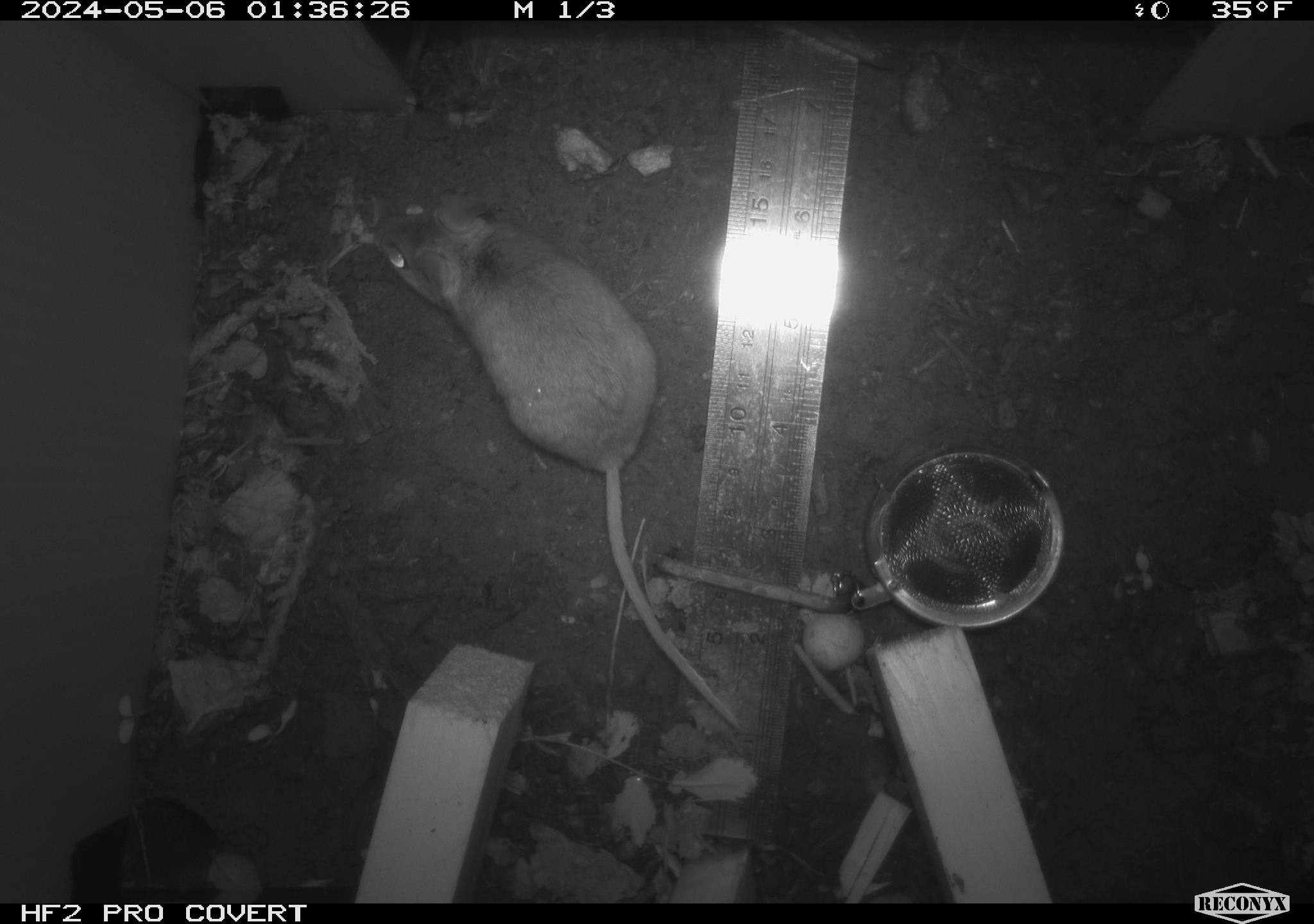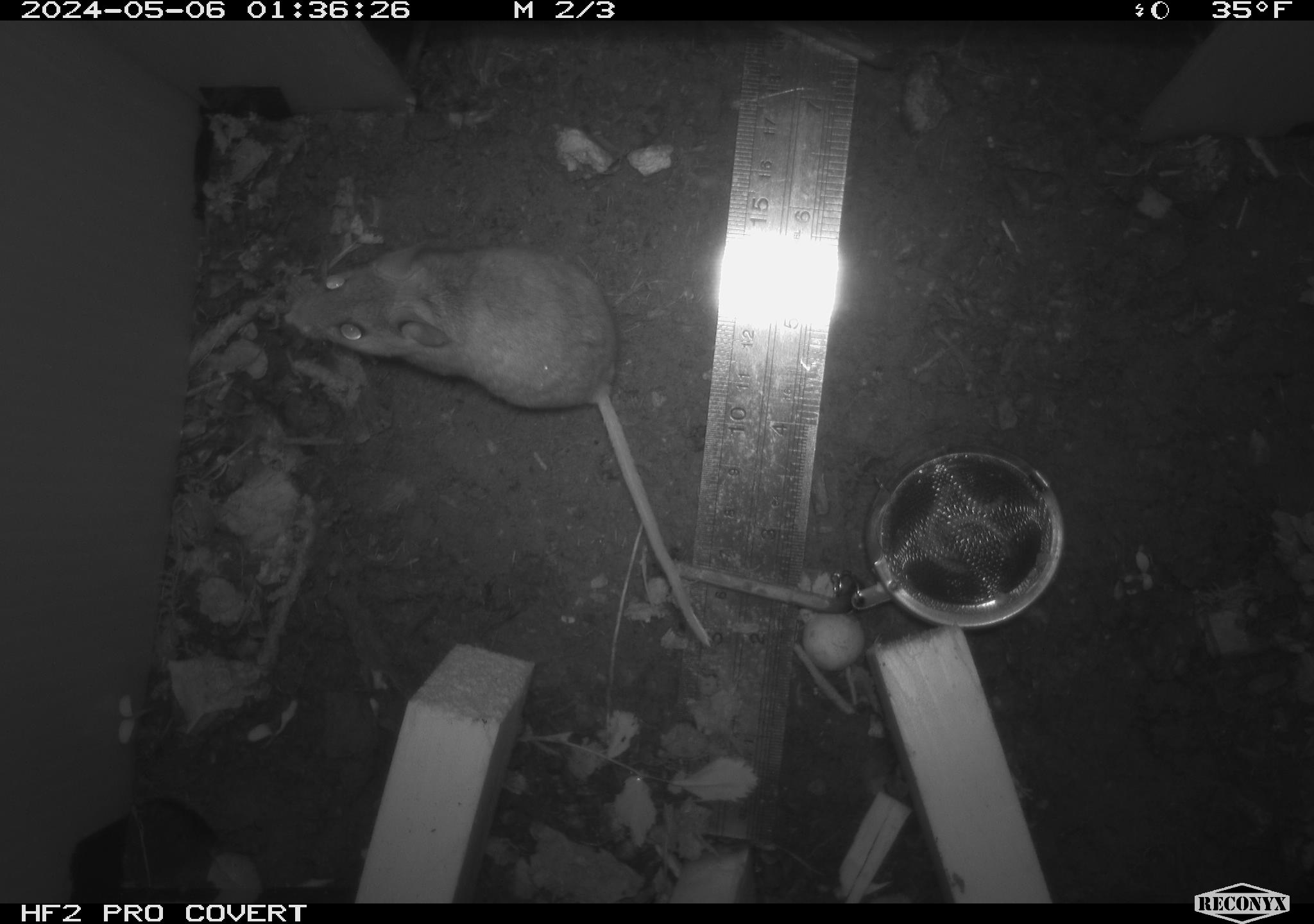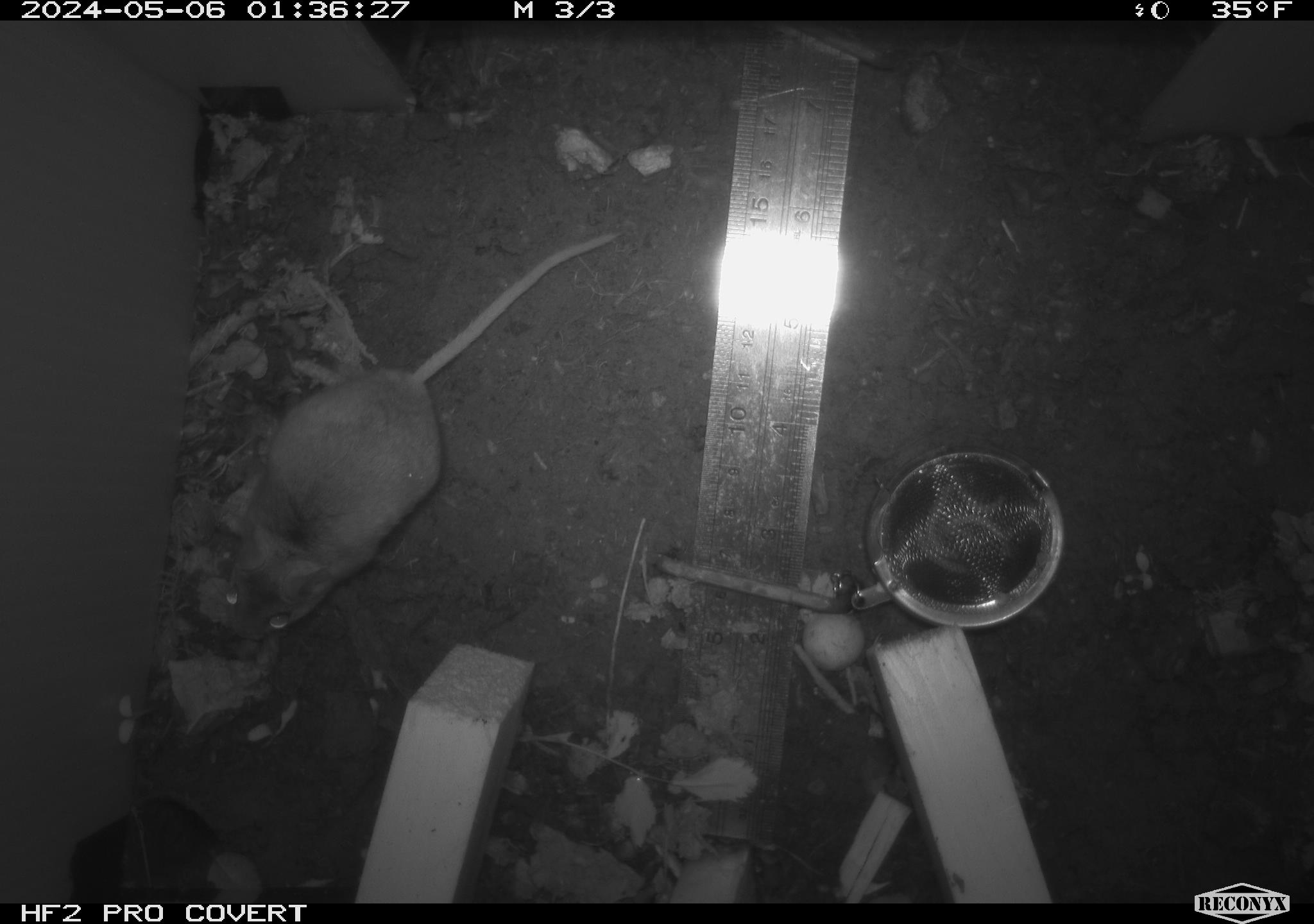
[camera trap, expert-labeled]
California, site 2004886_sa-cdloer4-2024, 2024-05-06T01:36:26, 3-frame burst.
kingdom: Animalia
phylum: Chordata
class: Mammalia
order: Rodentia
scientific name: Rodentia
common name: mouse species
Mouse species (Rodentia).